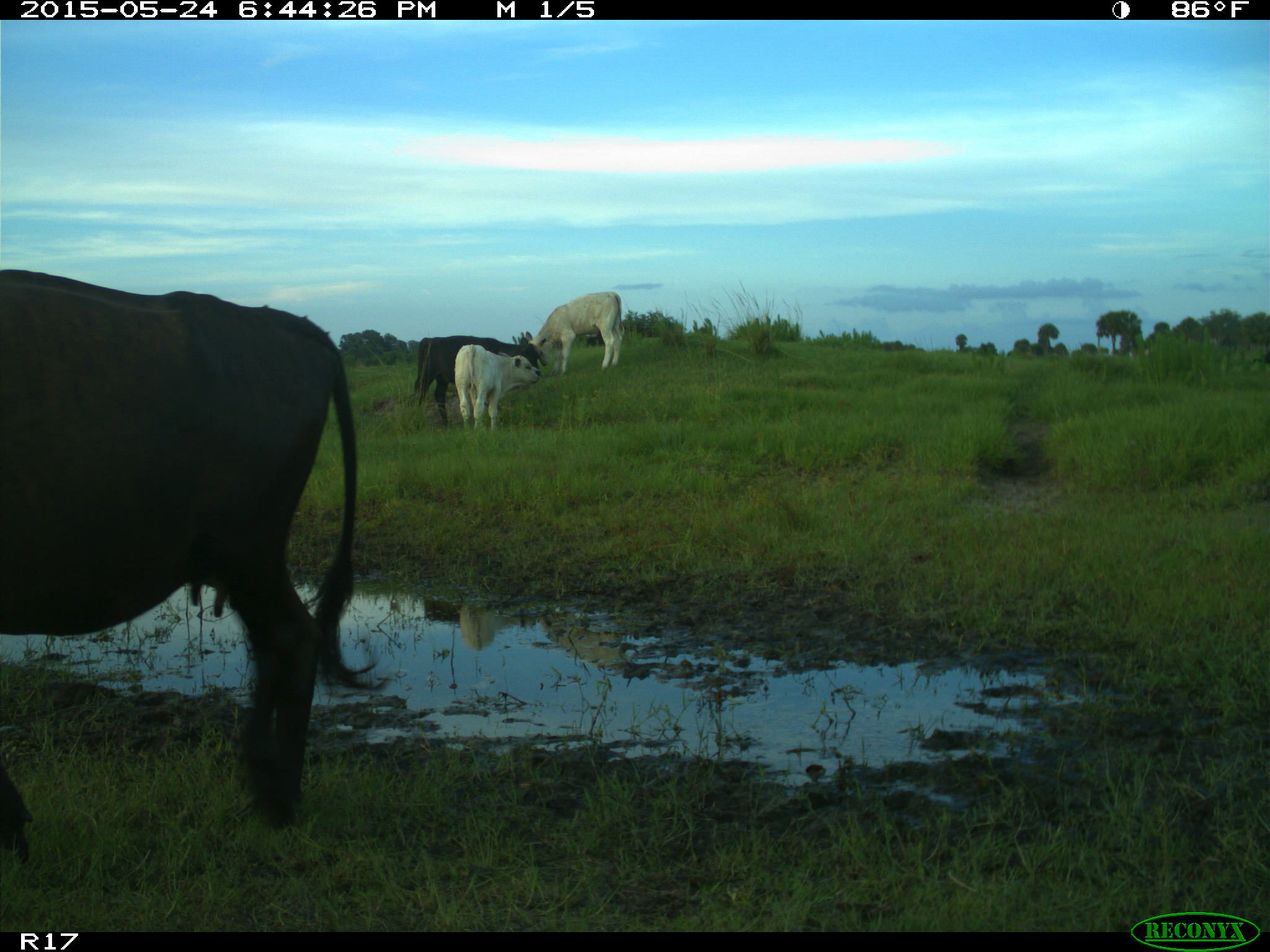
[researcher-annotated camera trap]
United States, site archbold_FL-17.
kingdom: Animalia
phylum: Chordata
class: Mammalia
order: Artiodactyla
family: Bovidae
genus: Bos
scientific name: Bos taurus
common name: domestic cow